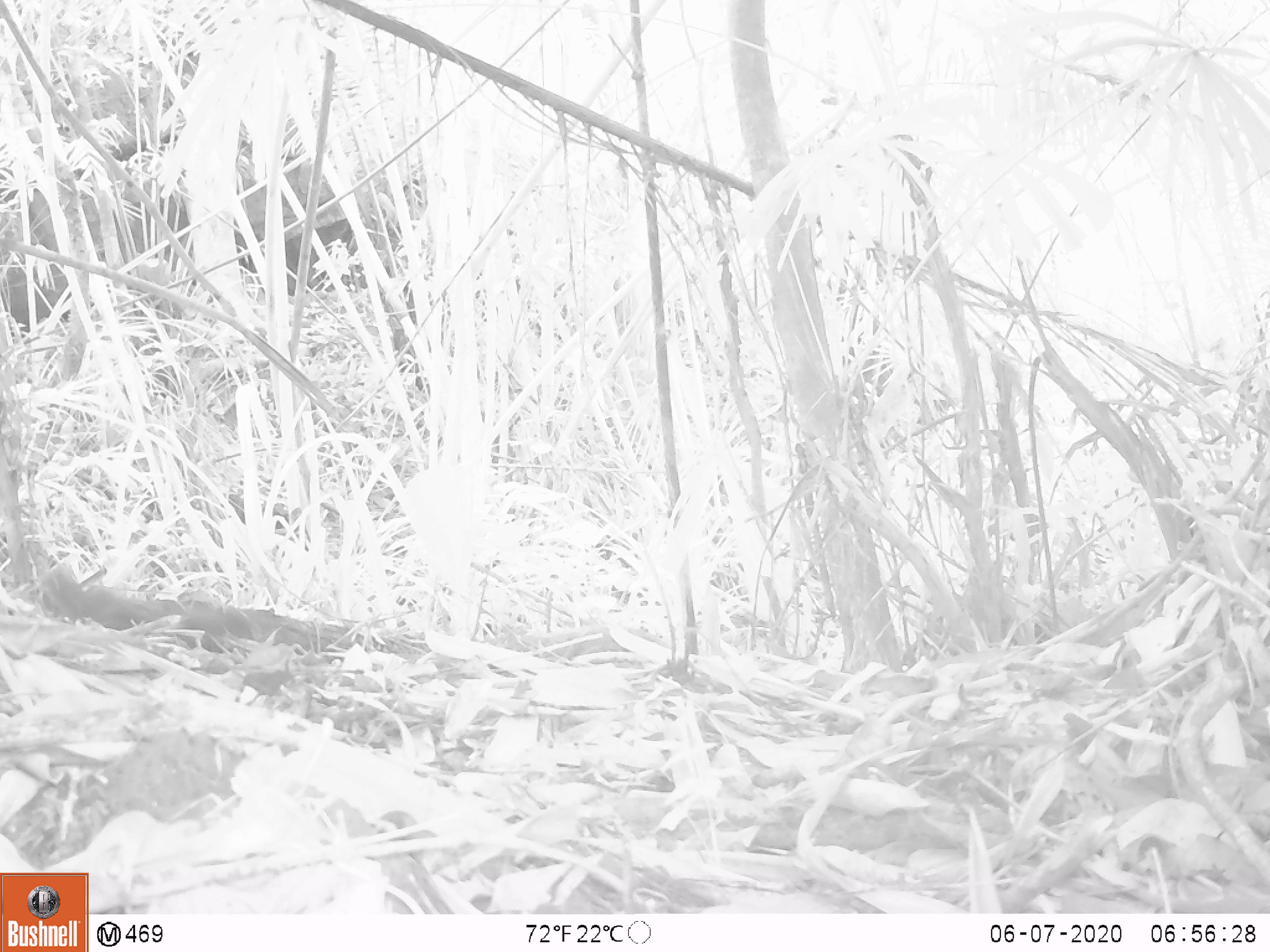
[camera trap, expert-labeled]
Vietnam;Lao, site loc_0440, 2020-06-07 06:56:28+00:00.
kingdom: Animalia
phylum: Chordata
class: Mammalia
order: Rodentia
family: Sciuridae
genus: Callosciurus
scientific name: Callosciurus erythraeus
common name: pallas's squirrel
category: pallass squirrel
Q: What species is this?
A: Pallass squirrel (pallas's squirrel) (Callosciurus erythraeus).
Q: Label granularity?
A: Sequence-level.